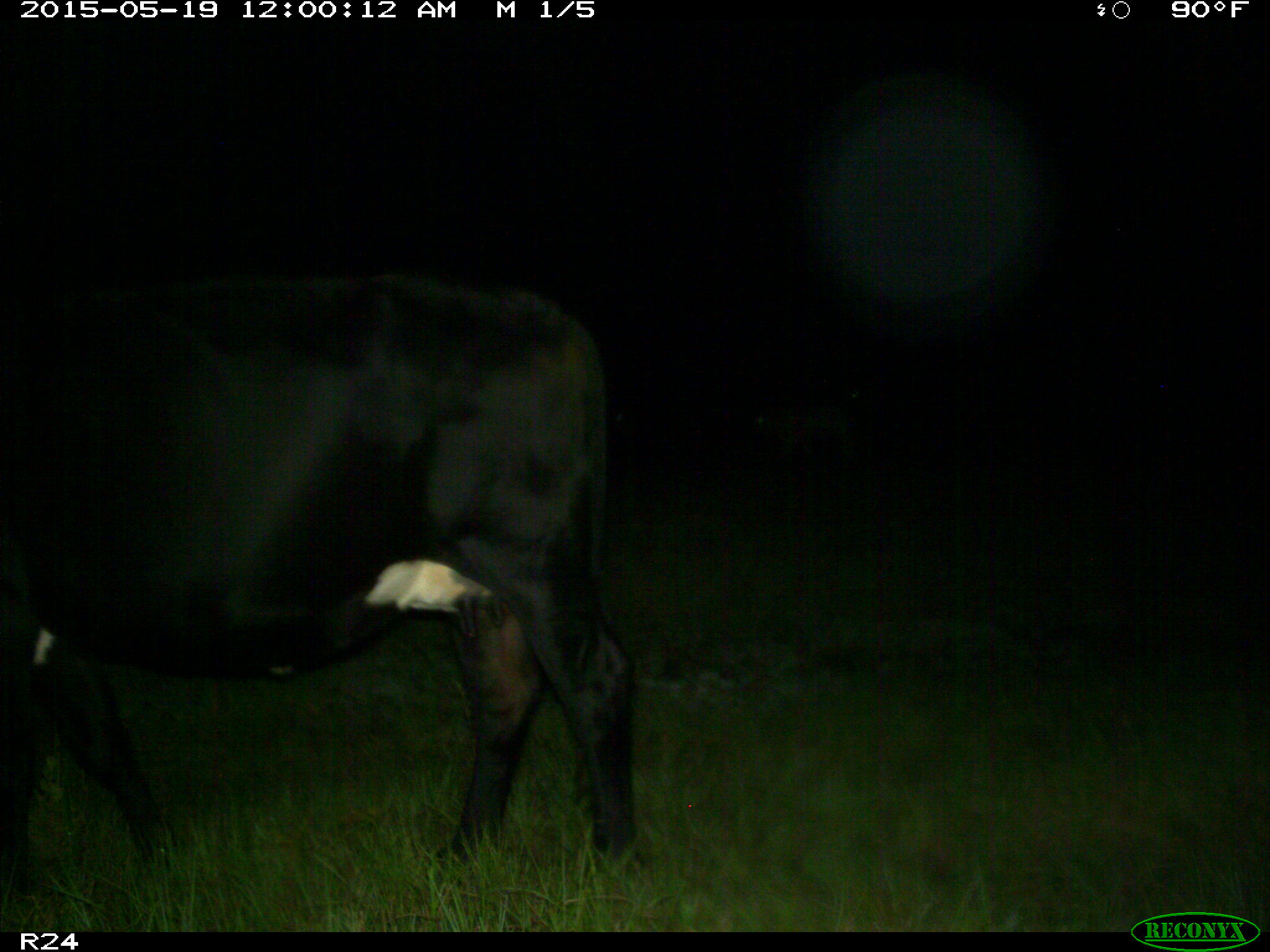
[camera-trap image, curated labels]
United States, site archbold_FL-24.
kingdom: Animalia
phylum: Chordata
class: Mammalia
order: Artiodactyla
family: Bovidae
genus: Bos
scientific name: Bos taurus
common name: domestic cow